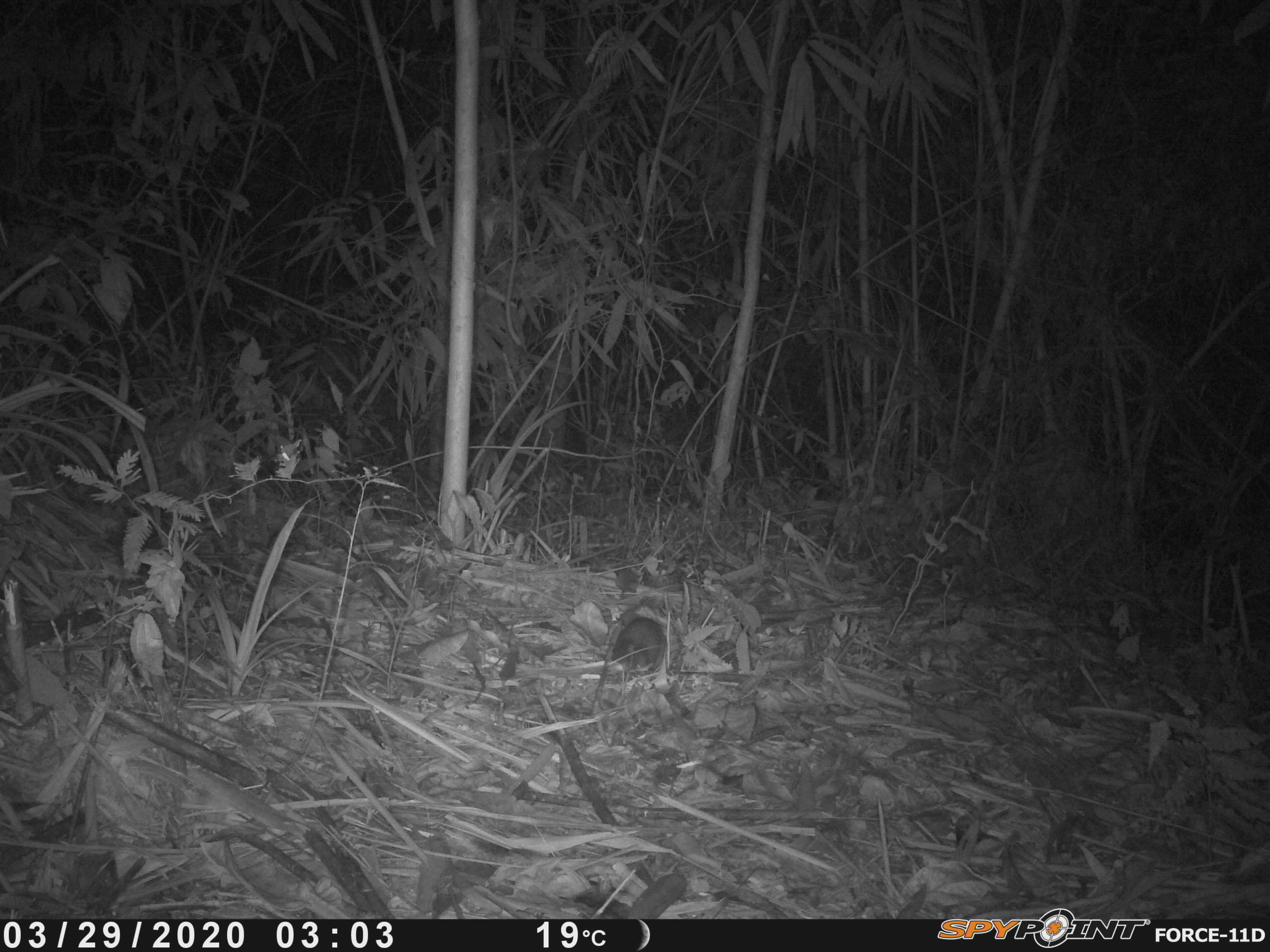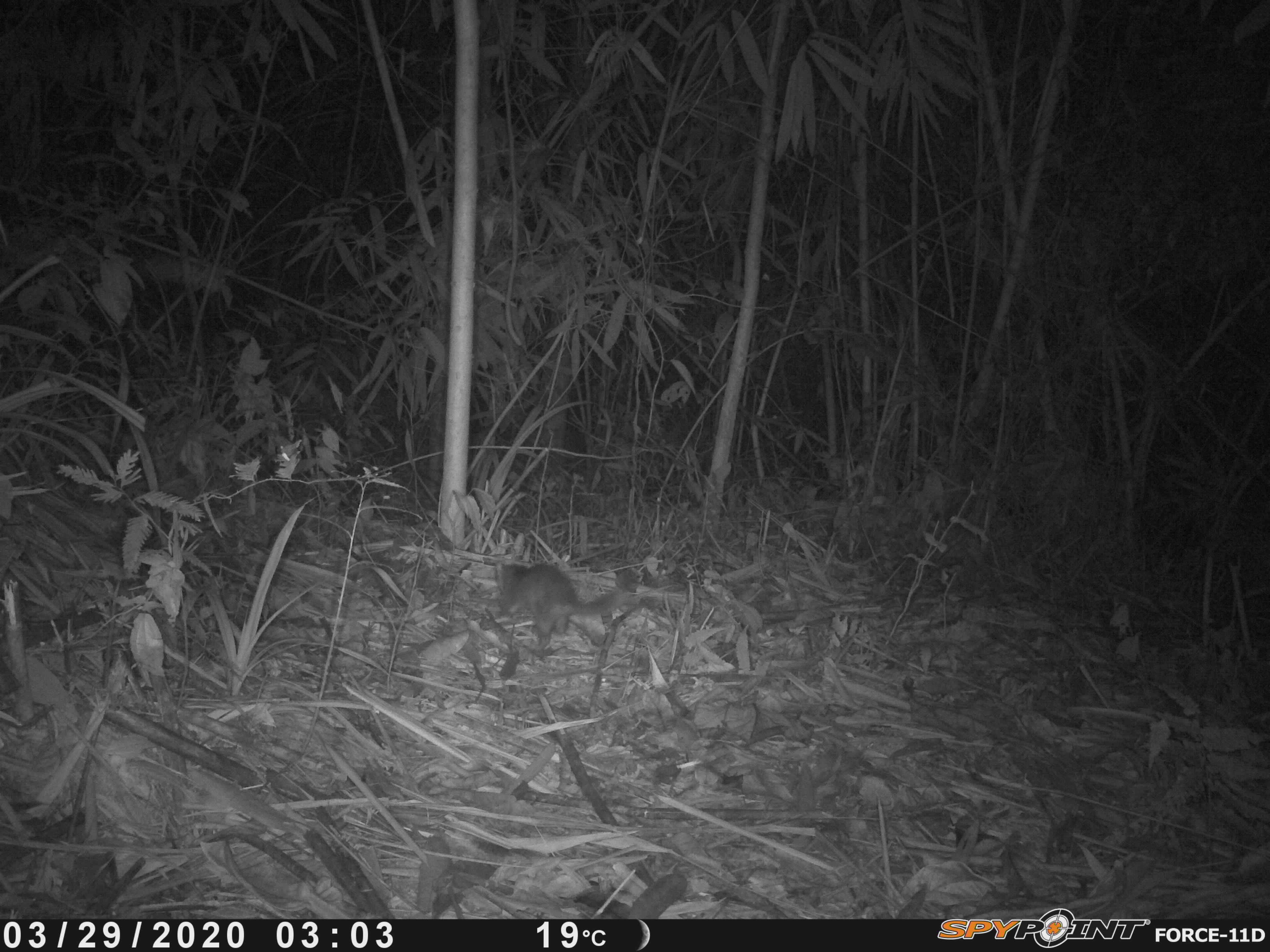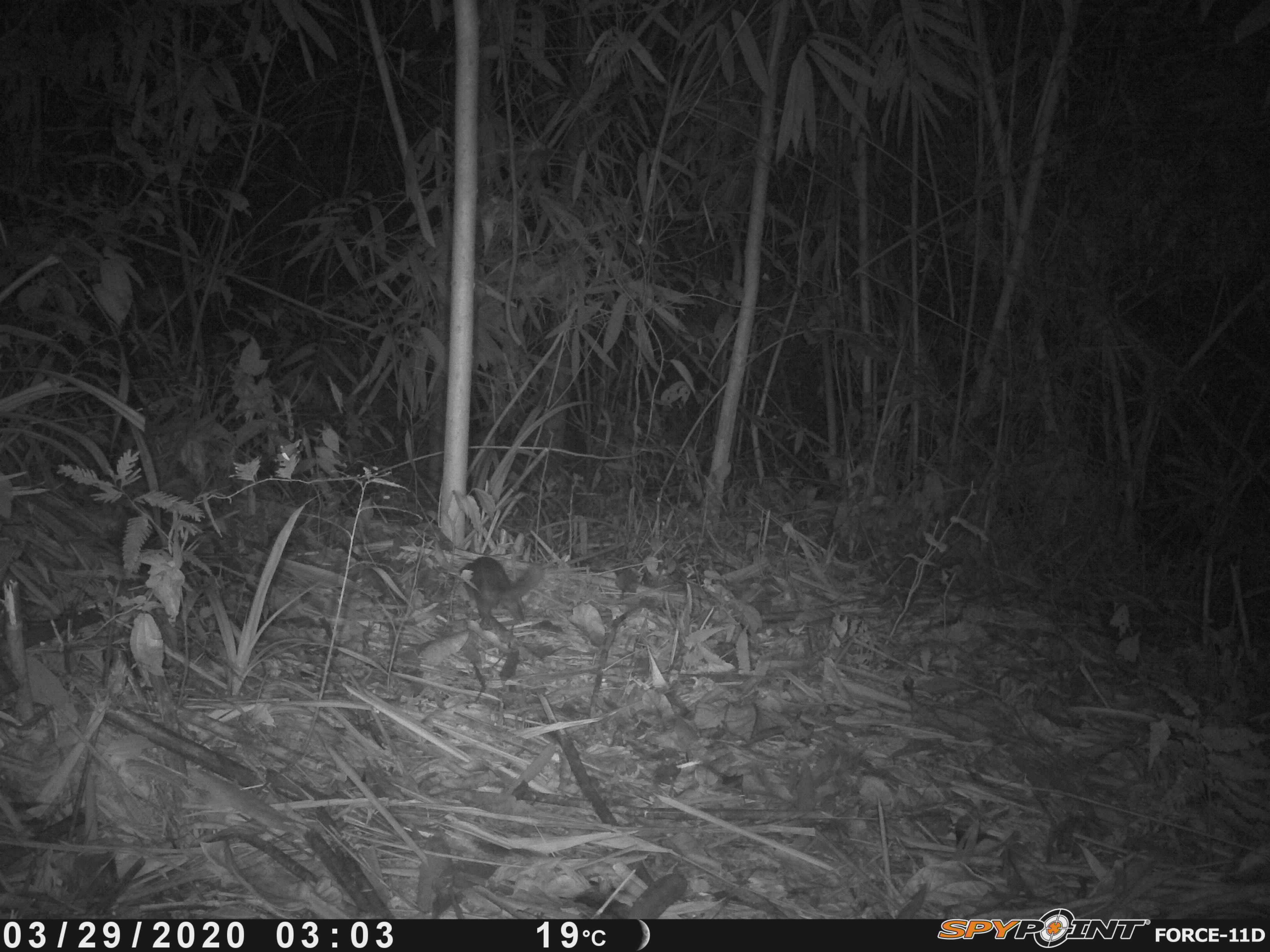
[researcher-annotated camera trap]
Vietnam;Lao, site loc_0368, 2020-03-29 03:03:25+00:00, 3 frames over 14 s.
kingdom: Animalia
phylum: Chordata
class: Mammalia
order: Carnivora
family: Mustelidae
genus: Melogale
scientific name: Melogale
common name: ferret badger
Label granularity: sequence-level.